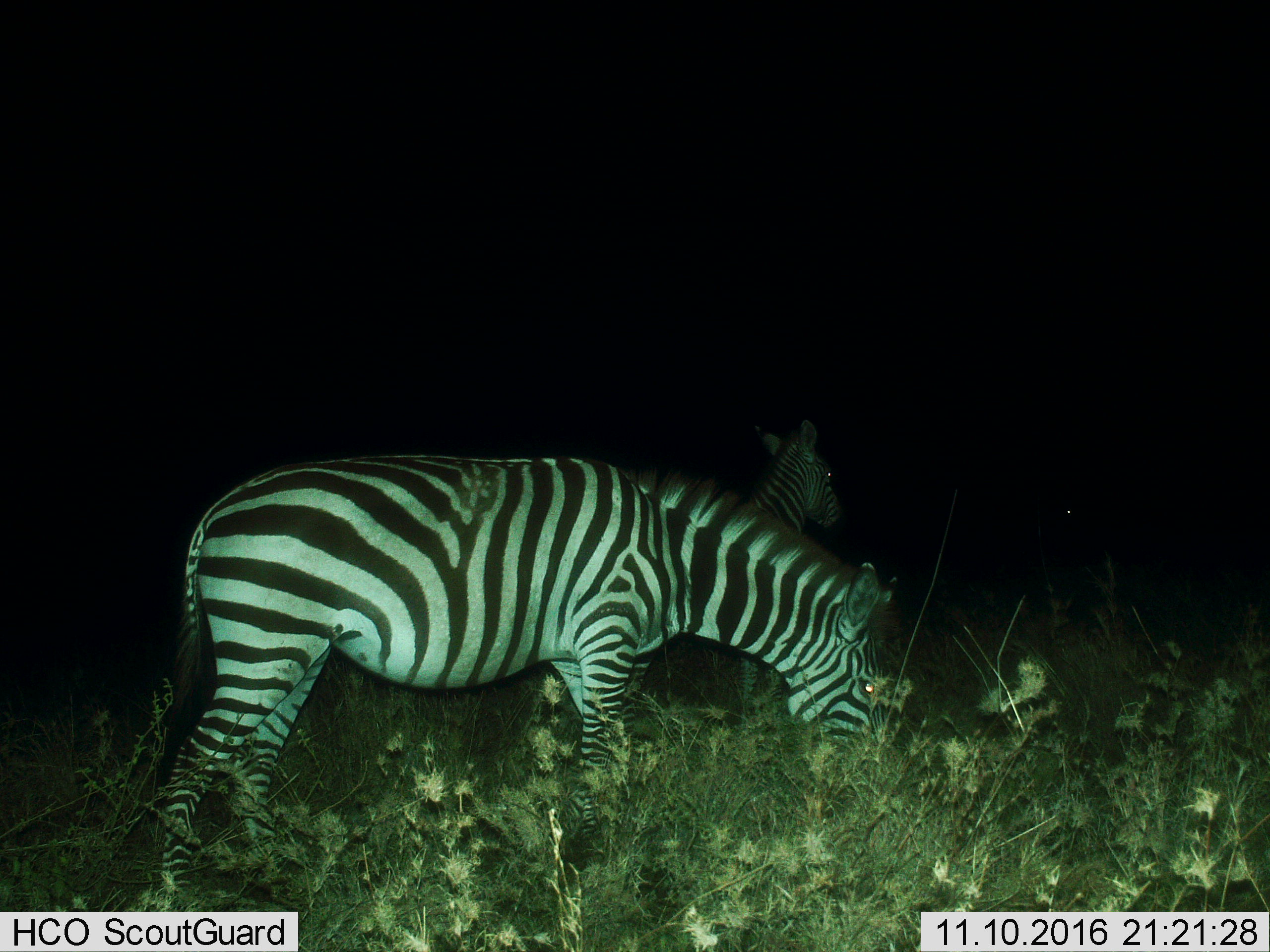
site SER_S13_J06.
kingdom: Animalia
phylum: Chordata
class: Mammalia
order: Perissodactyla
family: Equidae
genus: Equus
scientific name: Equus quagga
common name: plains zebra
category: zebraplains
Zebraplains (plains zebra) (Equus quagga), count 2. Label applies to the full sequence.